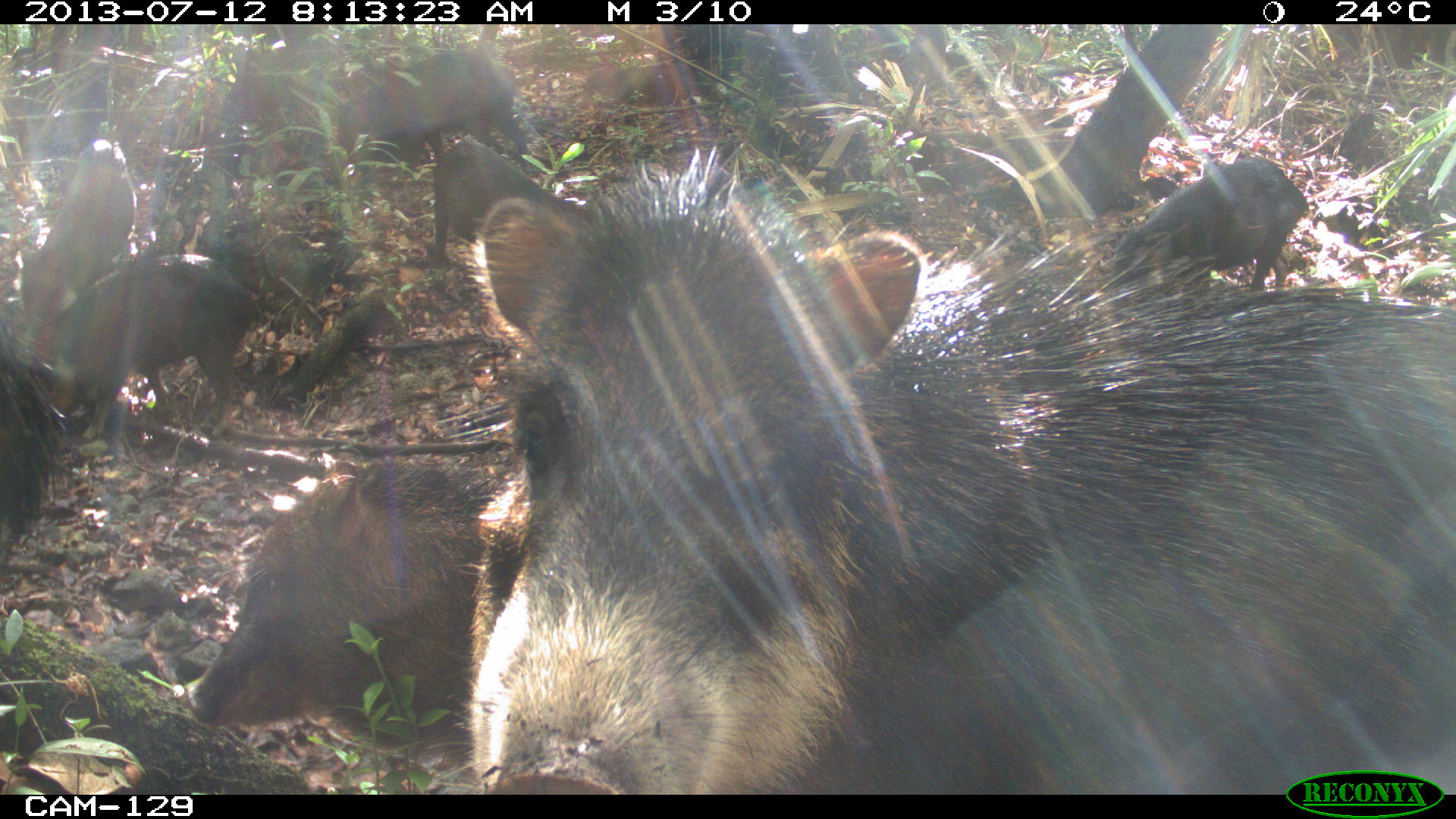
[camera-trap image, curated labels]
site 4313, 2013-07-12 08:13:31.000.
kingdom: Animalia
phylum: Chordata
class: Mammalia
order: Artiodactyla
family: Tayassuidae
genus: Tayassu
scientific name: Tayassu pecari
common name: white-lipped peccary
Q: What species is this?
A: Tayassu pecari (white-lipped peccary).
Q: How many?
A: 20.